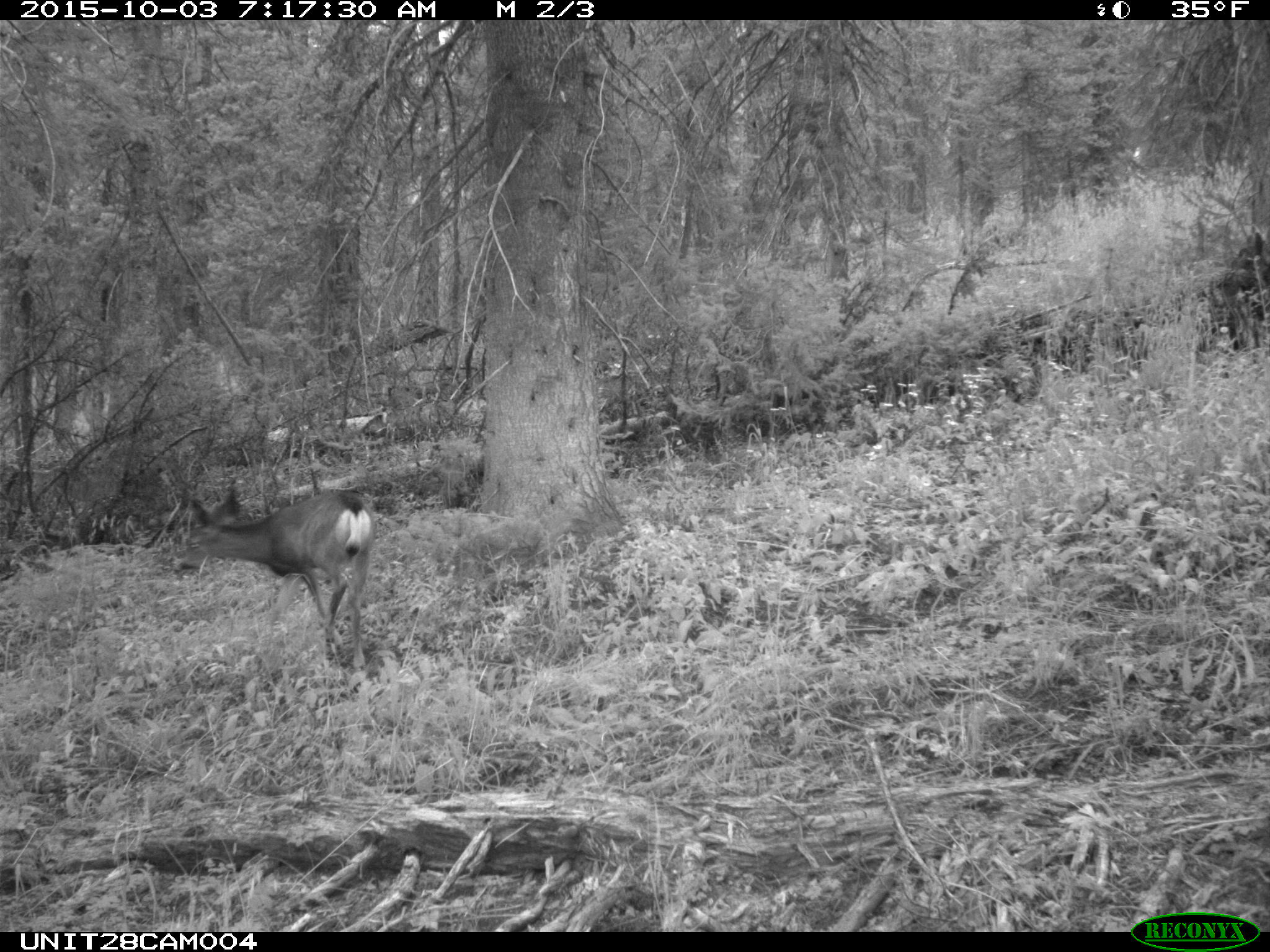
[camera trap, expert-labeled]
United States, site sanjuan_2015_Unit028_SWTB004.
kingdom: Animalia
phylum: Chordata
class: Mammalia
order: Artiodactyla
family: Cervidae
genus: Odocoileus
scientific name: Odocoileus hemionus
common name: mule deer